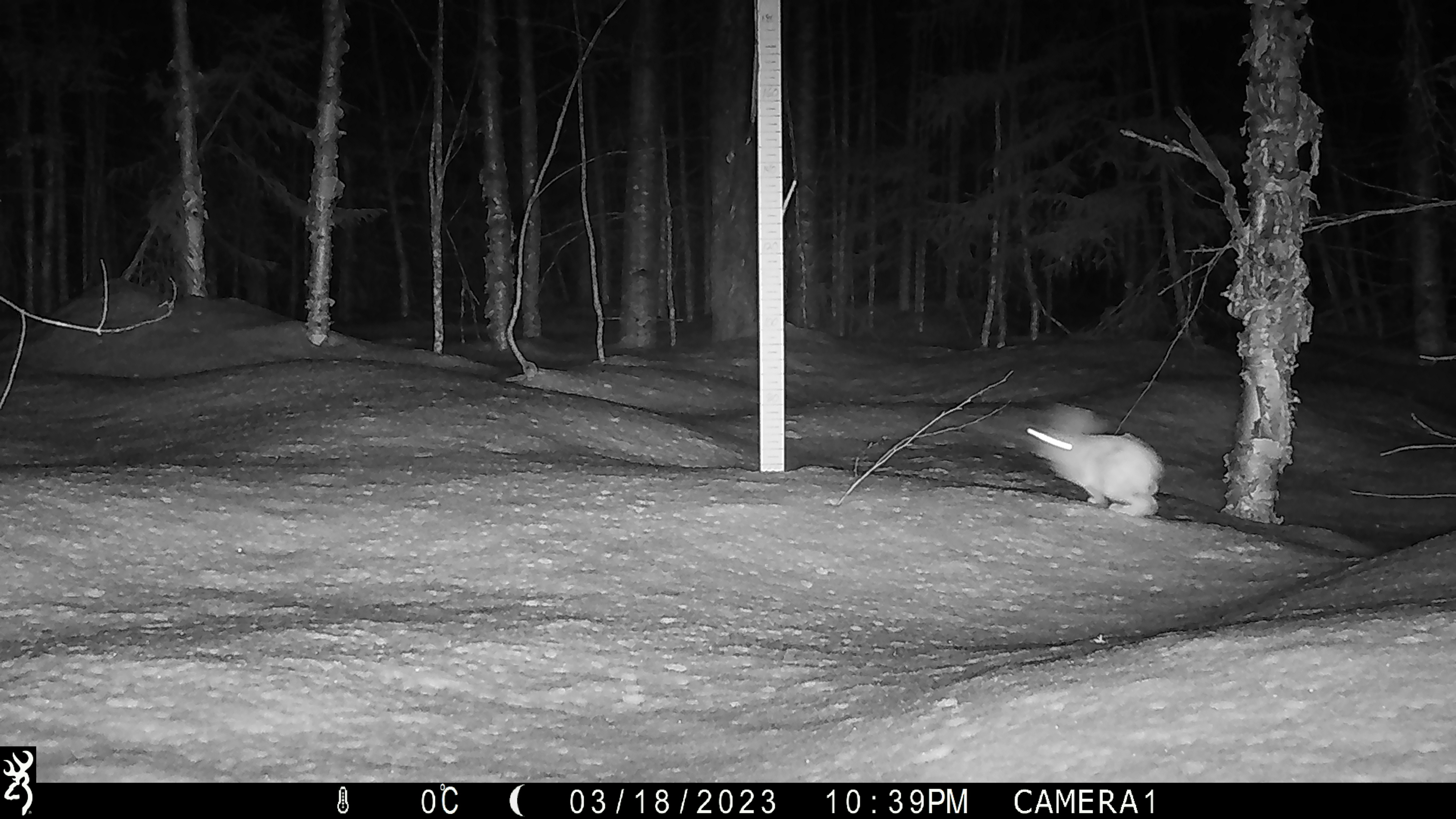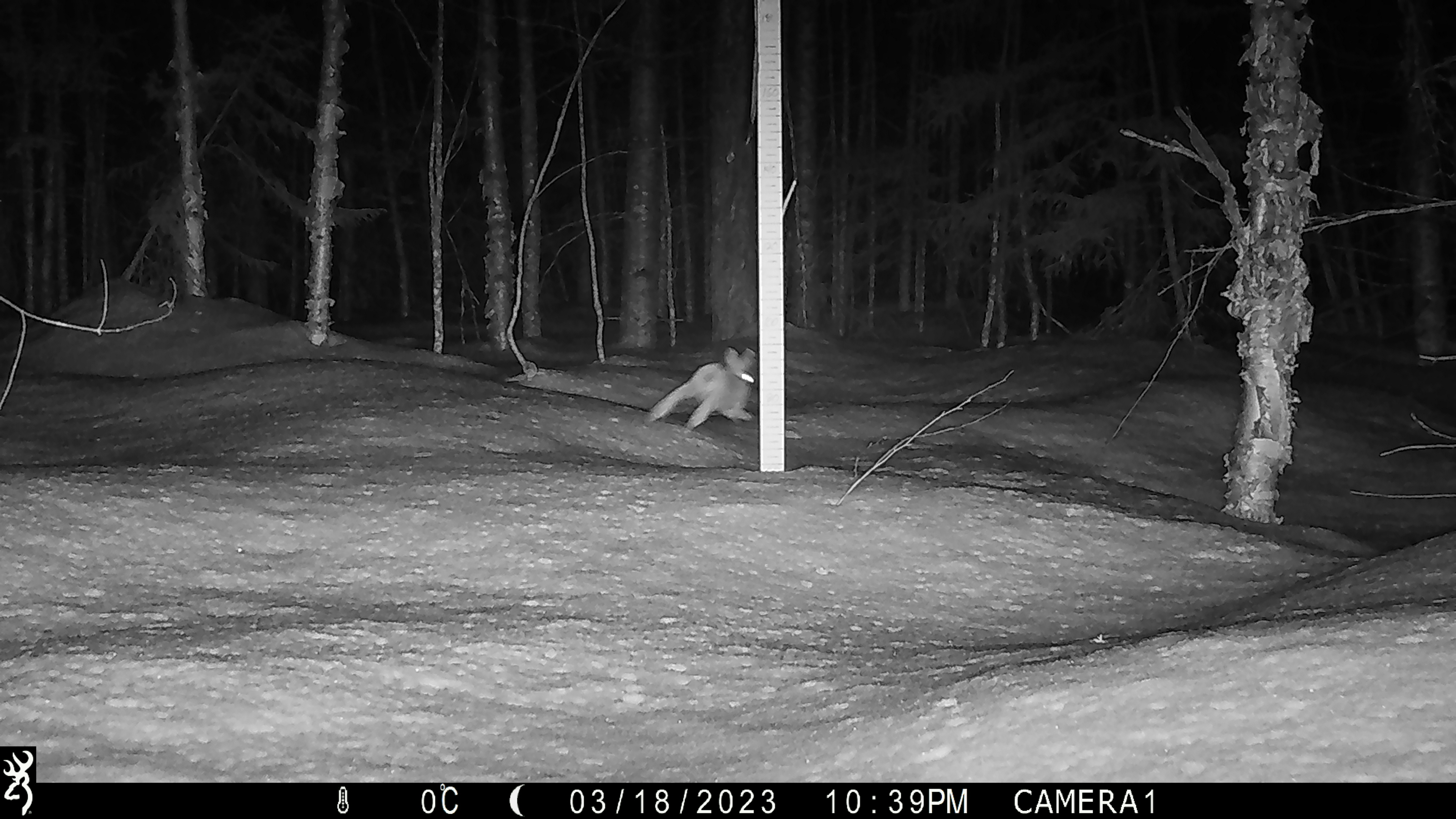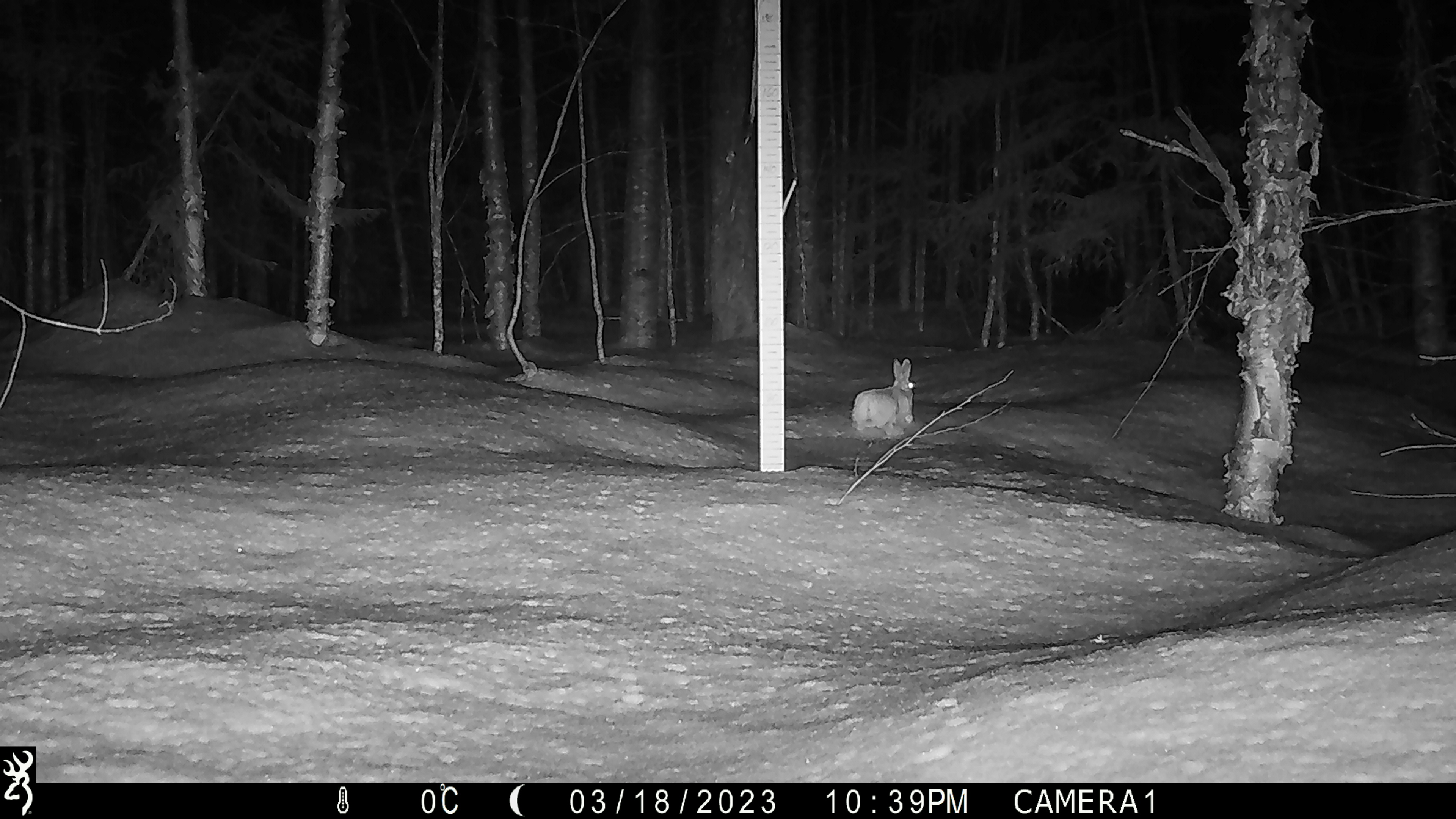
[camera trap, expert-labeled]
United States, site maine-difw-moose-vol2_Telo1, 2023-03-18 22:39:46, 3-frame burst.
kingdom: Animalia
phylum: Chordata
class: Mammalia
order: Lagomorpha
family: Leporidae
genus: Sylvilagus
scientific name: Sylvilagus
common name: cottontail rabbit